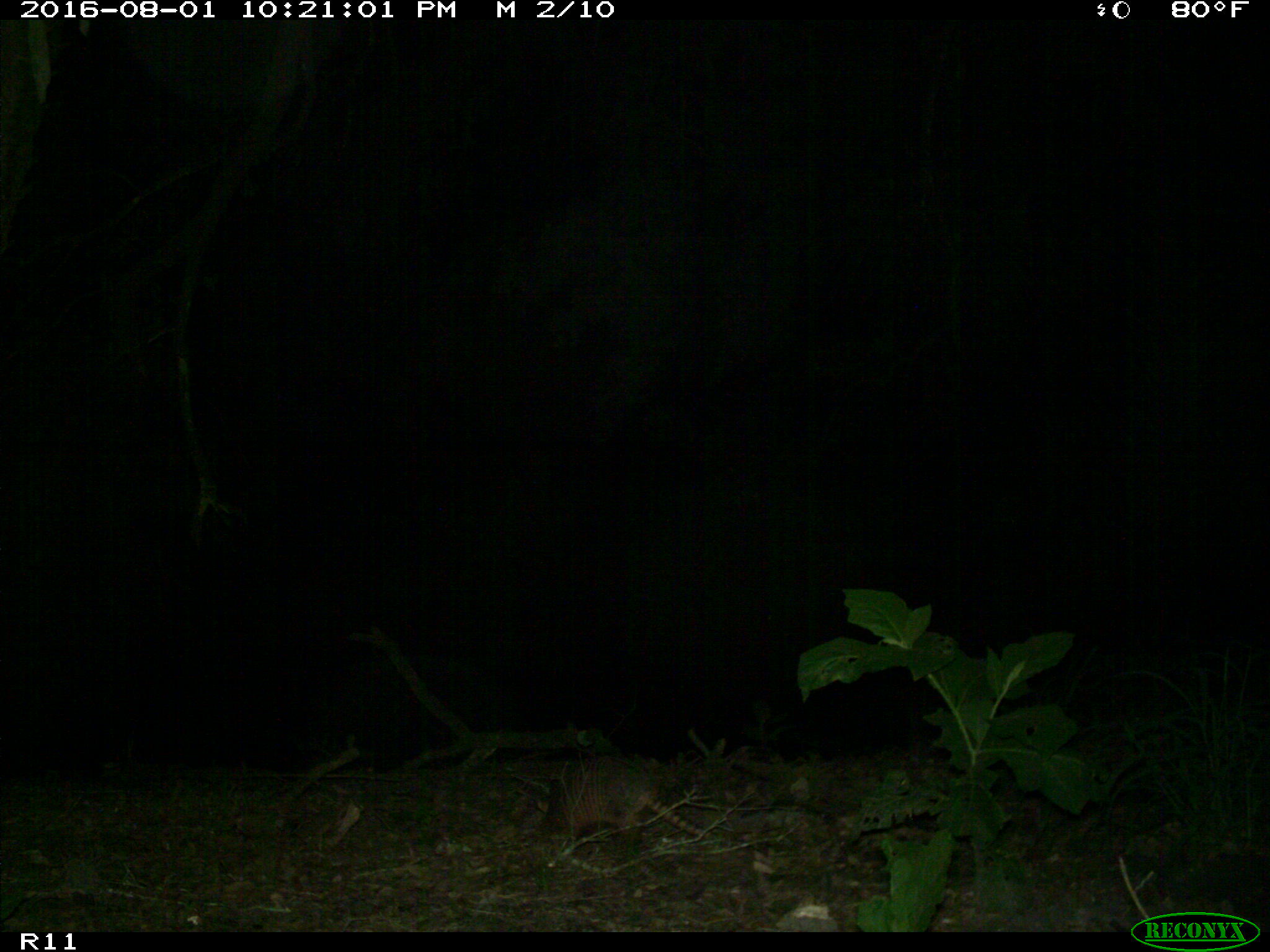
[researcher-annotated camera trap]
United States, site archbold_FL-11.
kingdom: Animalia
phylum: Chordata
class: Mammalia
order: Cingulata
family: Dasypodidae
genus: Dasypus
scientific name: Dasypus novemcinctus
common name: nine-banded armadillo